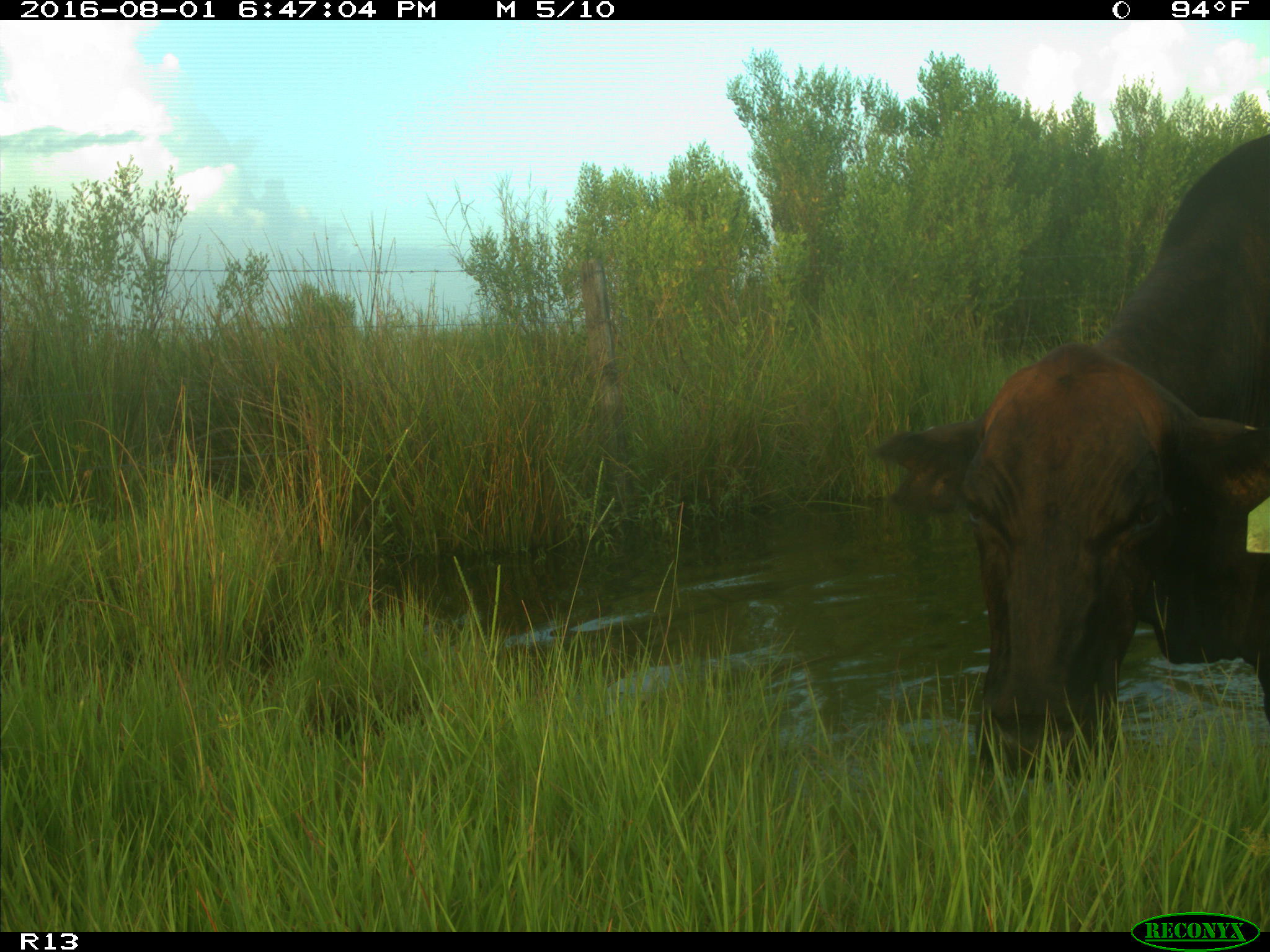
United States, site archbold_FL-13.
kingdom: Animalia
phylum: Chordata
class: Mammalia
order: Artiodactyla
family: Bovidae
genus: Bos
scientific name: Bos taurus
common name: domestic cow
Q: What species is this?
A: Bos taurus (domestic cow).